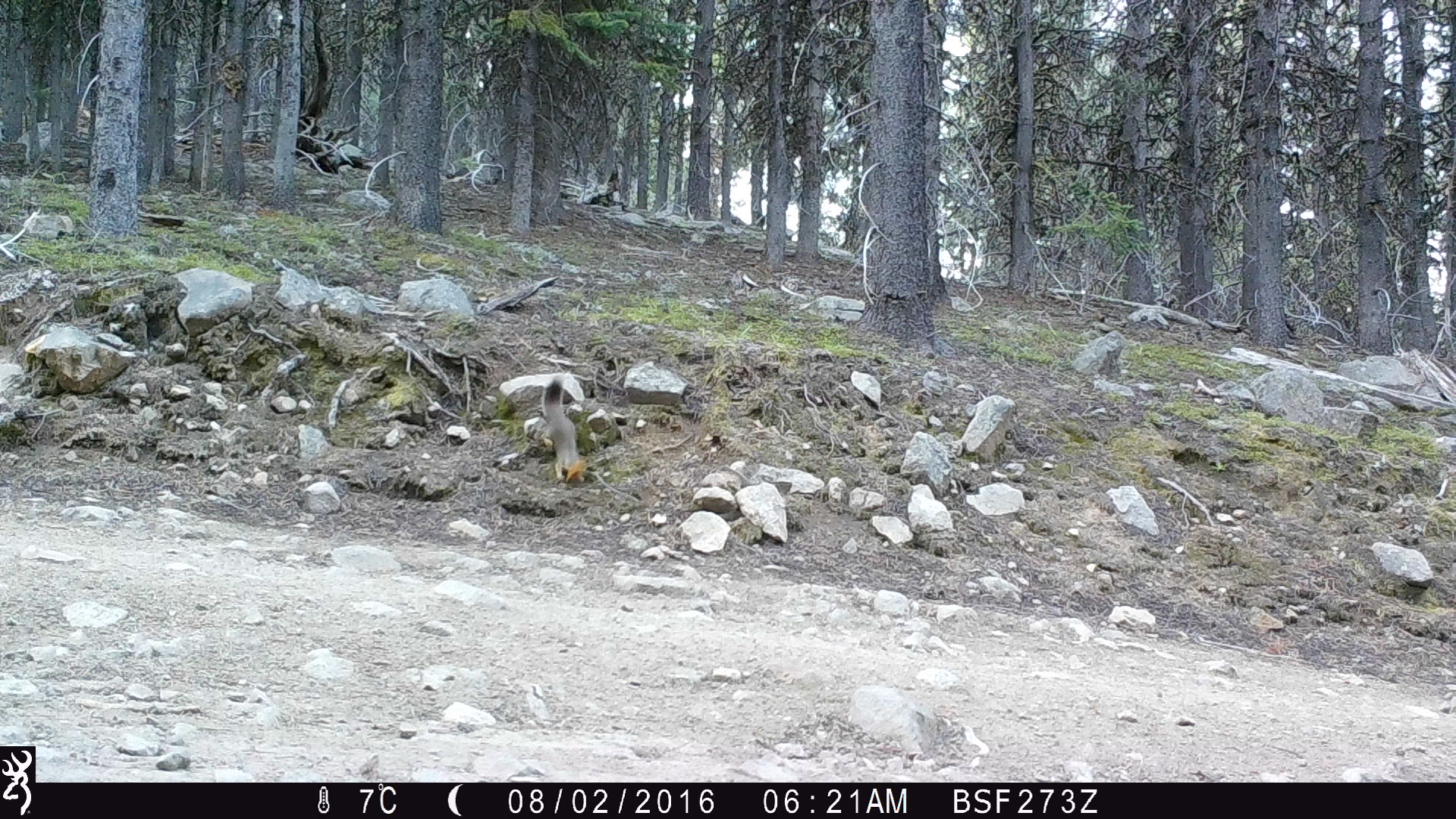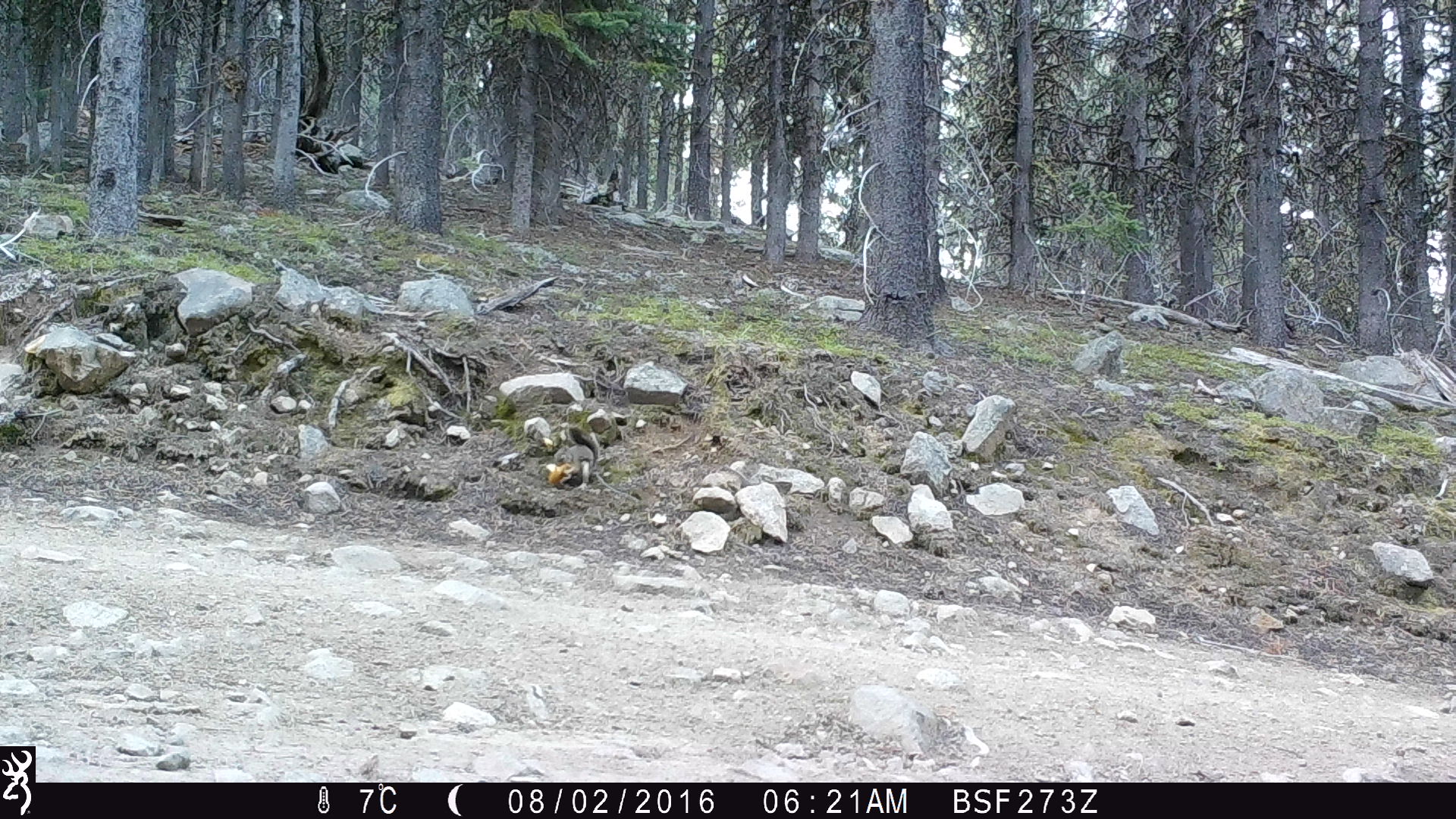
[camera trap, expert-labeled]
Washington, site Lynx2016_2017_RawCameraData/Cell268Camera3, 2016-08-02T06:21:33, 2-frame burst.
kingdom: Animalia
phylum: Chordata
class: Mammalia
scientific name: Mammalia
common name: small mammal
Small mammal (Mammalia). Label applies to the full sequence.